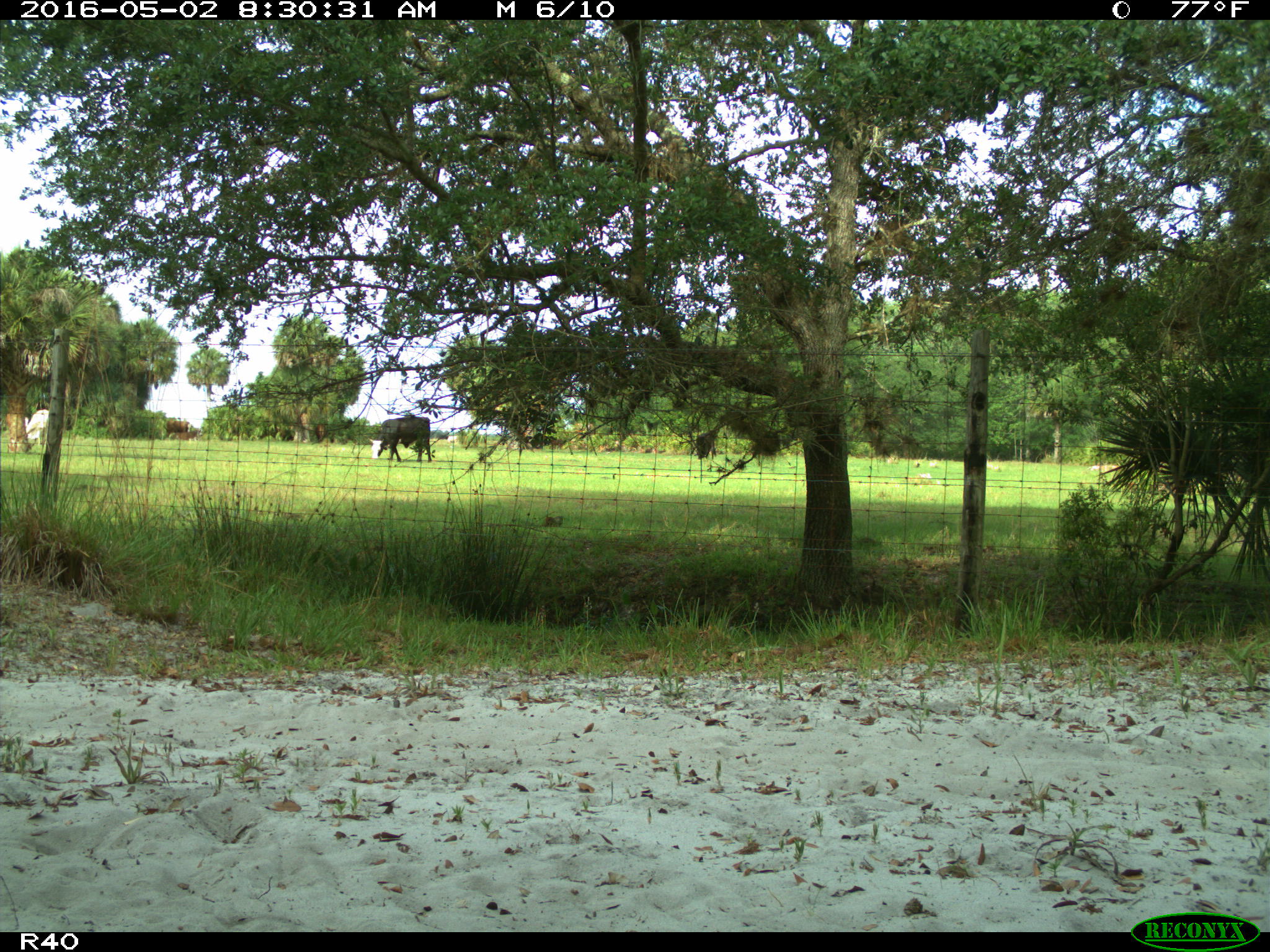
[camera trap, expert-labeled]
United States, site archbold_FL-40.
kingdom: Animalia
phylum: Chordata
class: Mammalia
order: Artiodactyla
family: Bovidae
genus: Bos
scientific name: Bos taurus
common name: domestic cow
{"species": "Bos taurus (domestic cow)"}